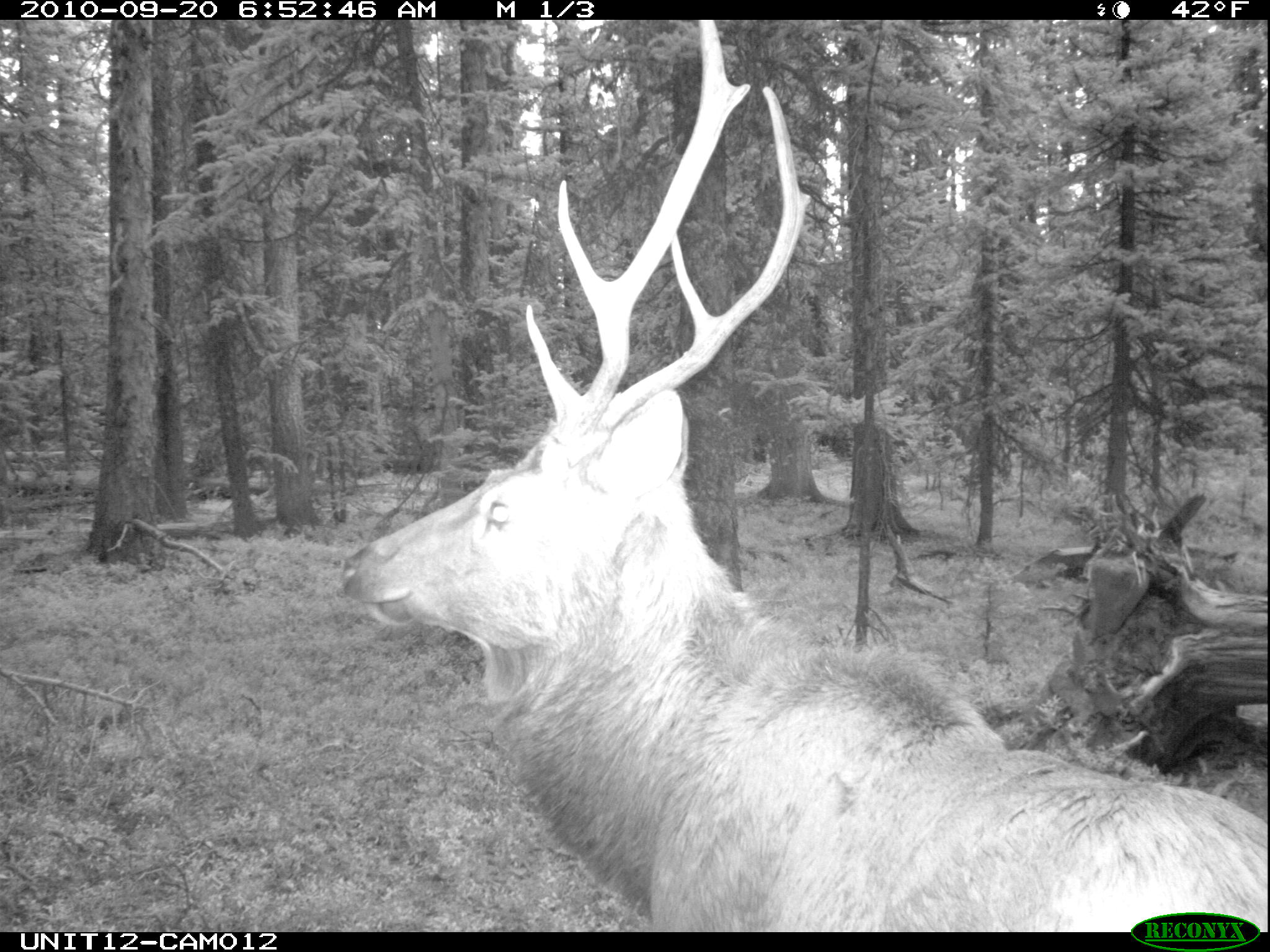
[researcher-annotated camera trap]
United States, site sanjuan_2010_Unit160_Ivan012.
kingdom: Animalia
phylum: Chordata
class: Mammalia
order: Artiodactyla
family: Cervidae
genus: Cervus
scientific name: Cervus elaphus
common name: red deer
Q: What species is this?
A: Cervus elaphus (red deer).